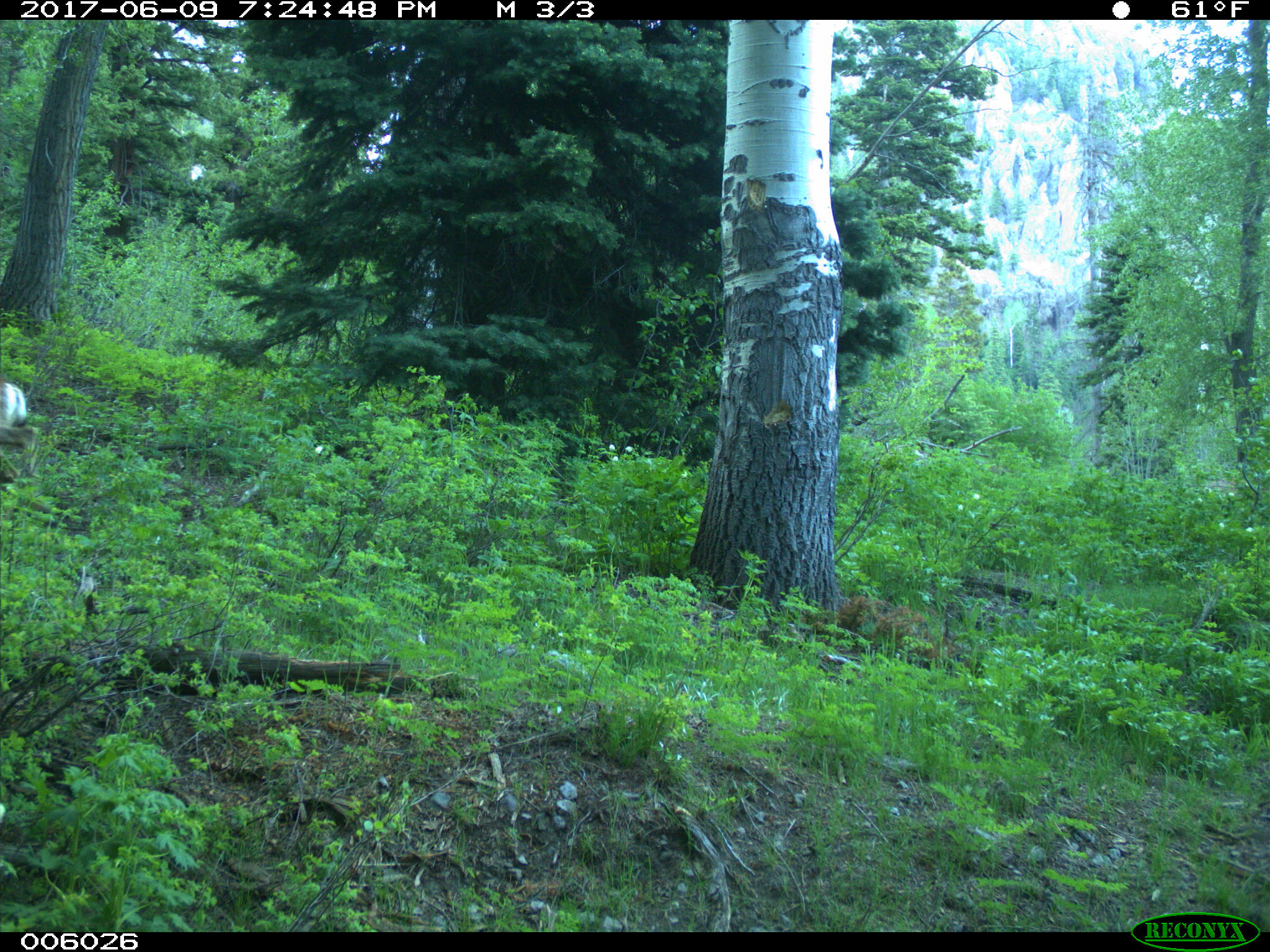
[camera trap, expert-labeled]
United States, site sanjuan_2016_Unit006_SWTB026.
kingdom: Animalia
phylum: Chordata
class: Mammalia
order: Artiodactyla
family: Cervidae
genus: Odocoileus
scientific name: Odocoileus hemionus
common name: mule deer